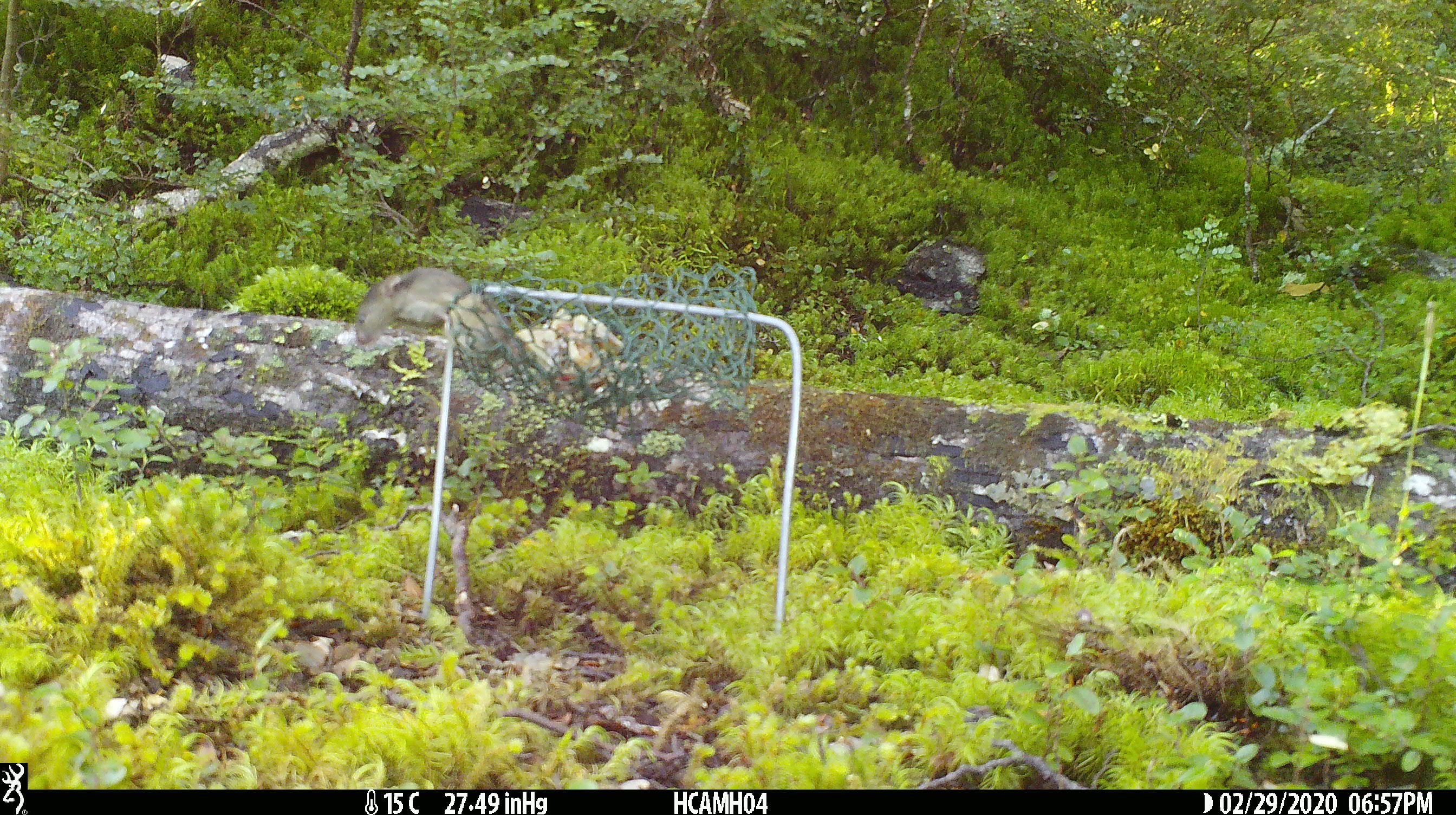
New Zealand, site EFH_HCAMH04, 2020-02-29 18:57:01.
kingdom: Animalia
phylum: Chordata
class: Mammalia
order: Rodentia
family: Muridae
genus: Mus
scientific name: Mus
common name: mouse